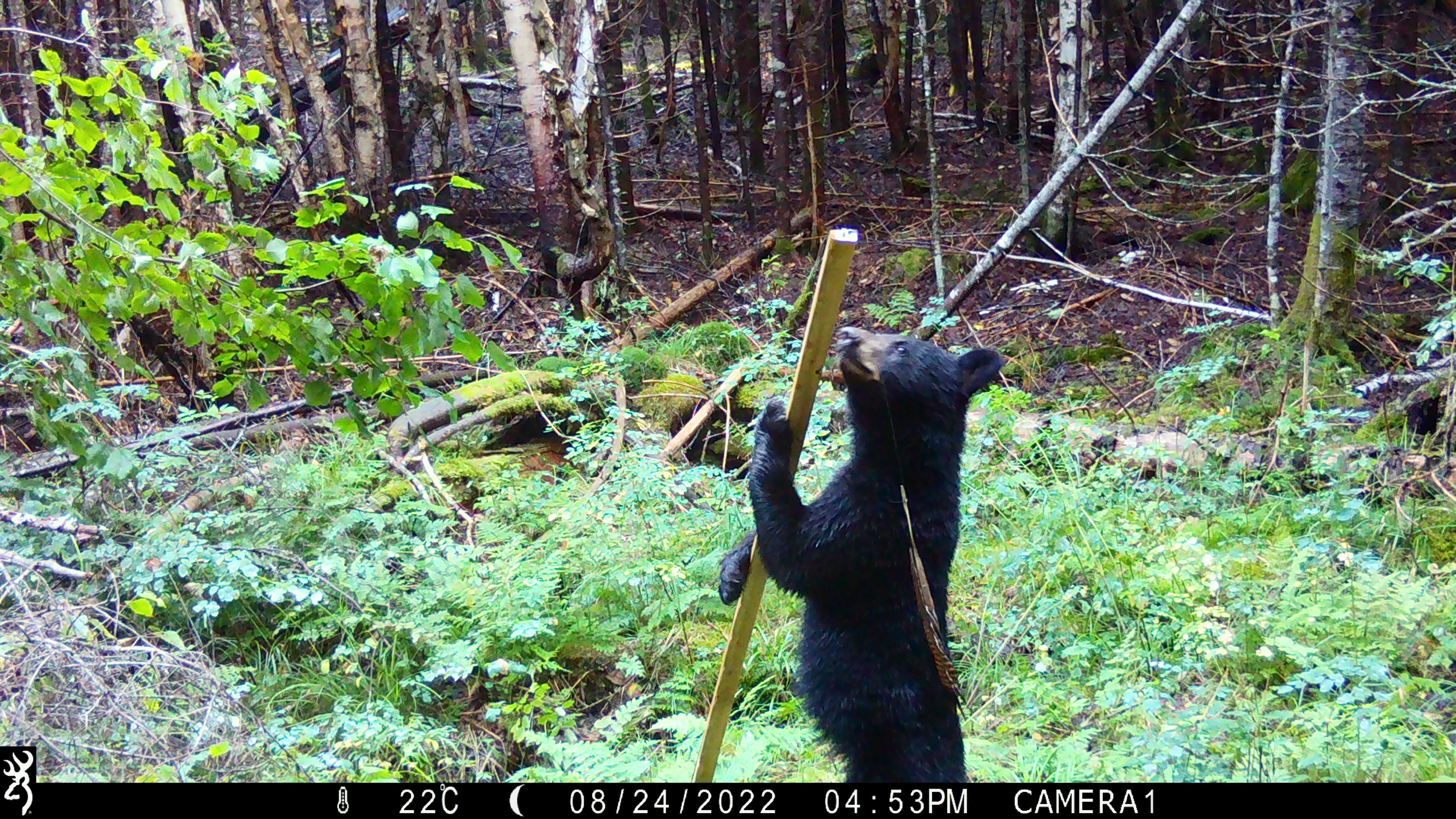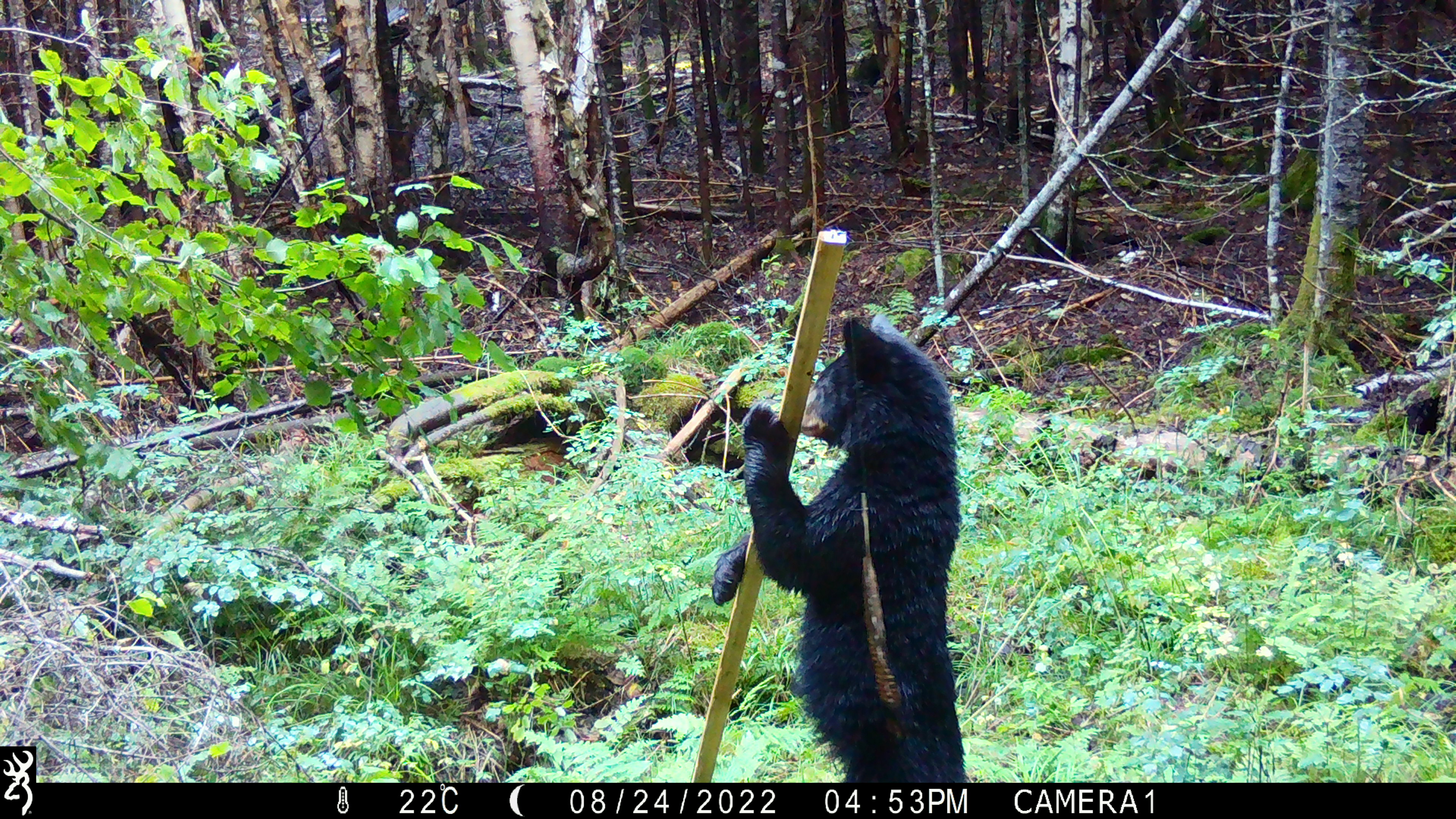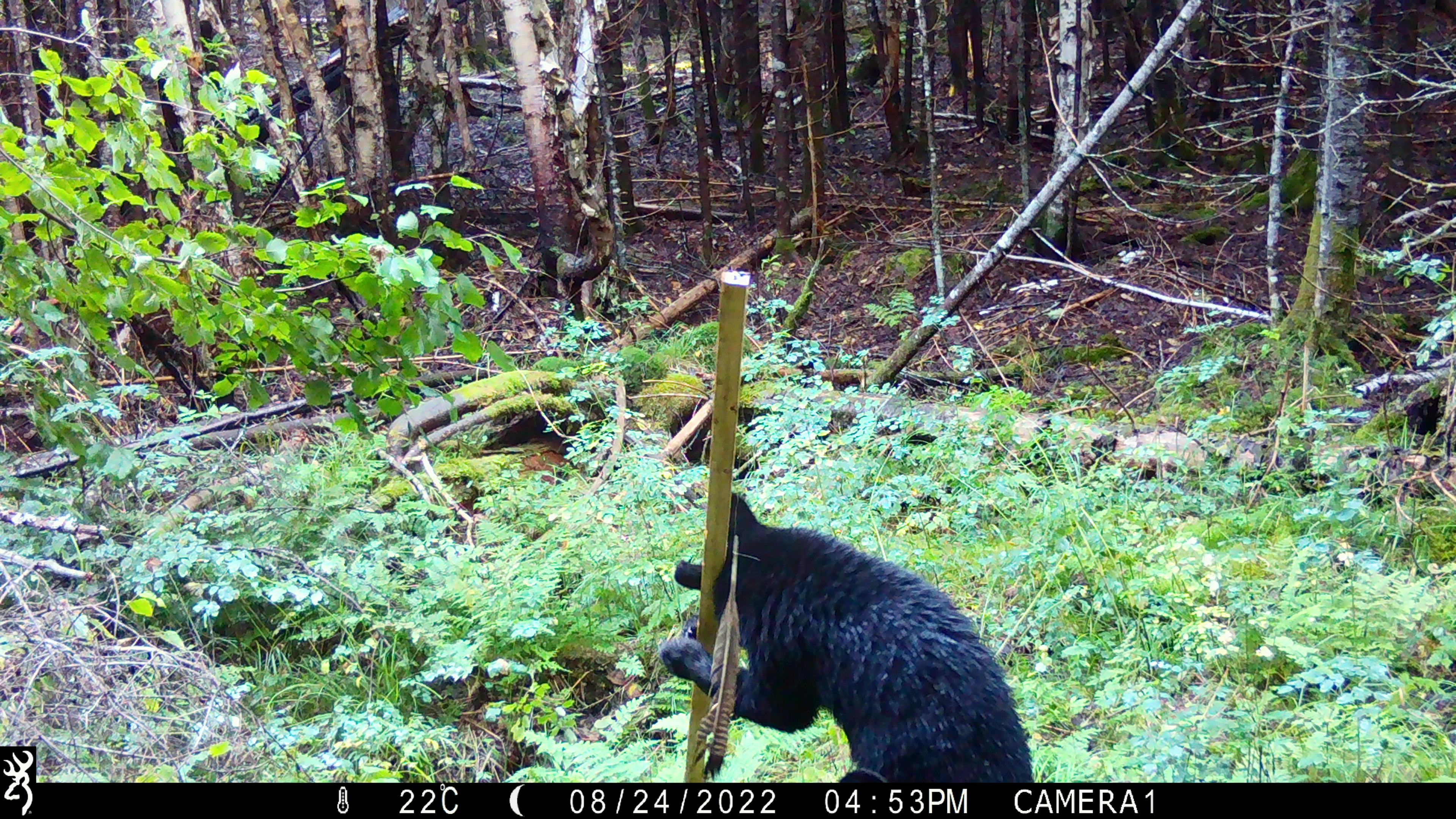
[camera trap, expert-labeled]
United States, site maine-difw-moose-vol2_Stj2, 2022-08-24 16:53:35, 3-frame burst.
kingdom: Animalia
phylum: Chordata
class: Mammalia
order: Carnivora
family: Ursidae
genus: Ursus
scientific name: Ursus americanus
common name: black bear